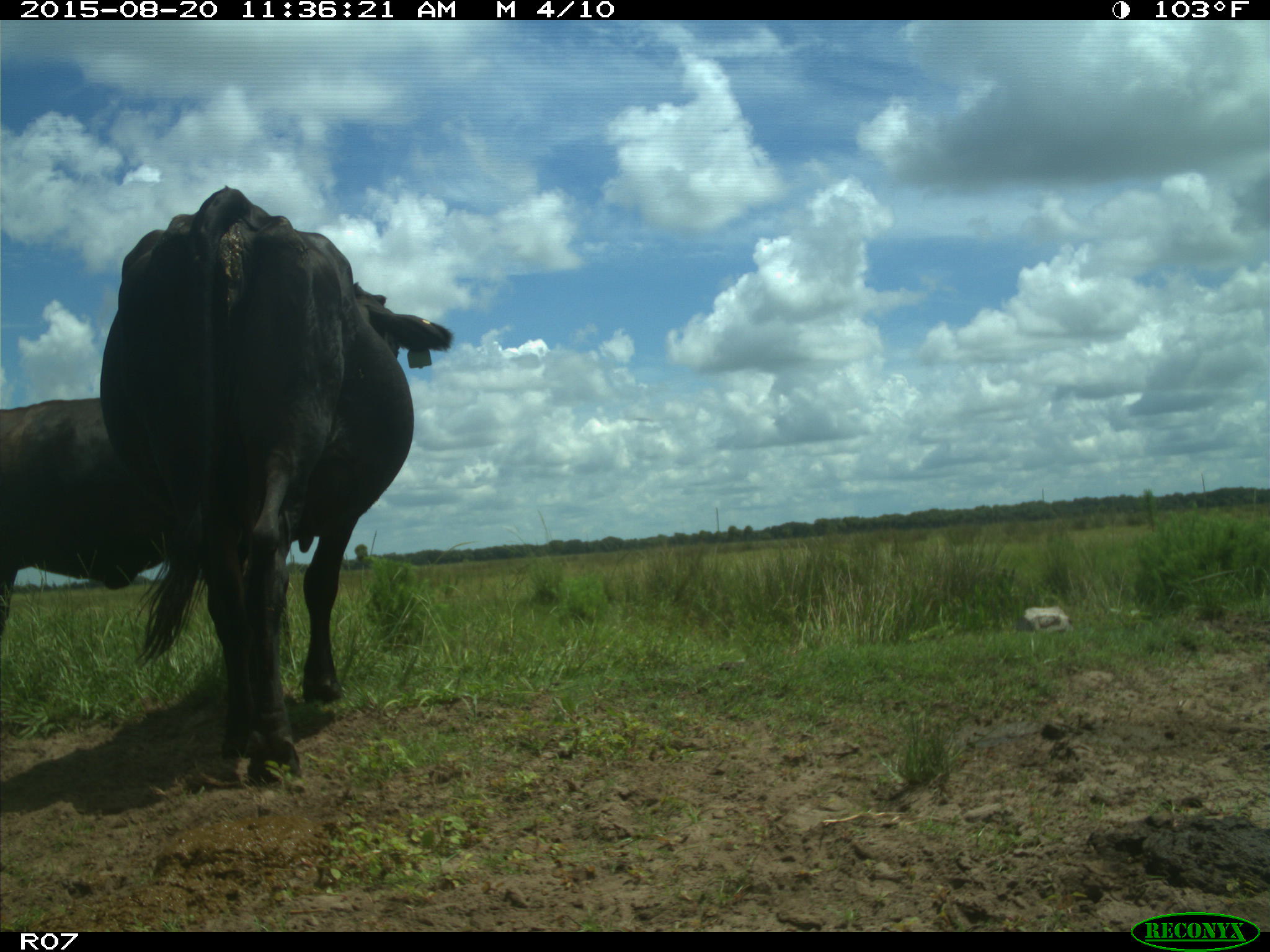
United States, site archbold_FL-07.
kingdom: Animalia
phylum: Chordata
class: Mammalia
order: Artiodactyla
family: Bovidae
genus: Bos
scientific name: Bos taurus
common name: domestic cow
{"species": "Bos taurus (domestic cow)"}